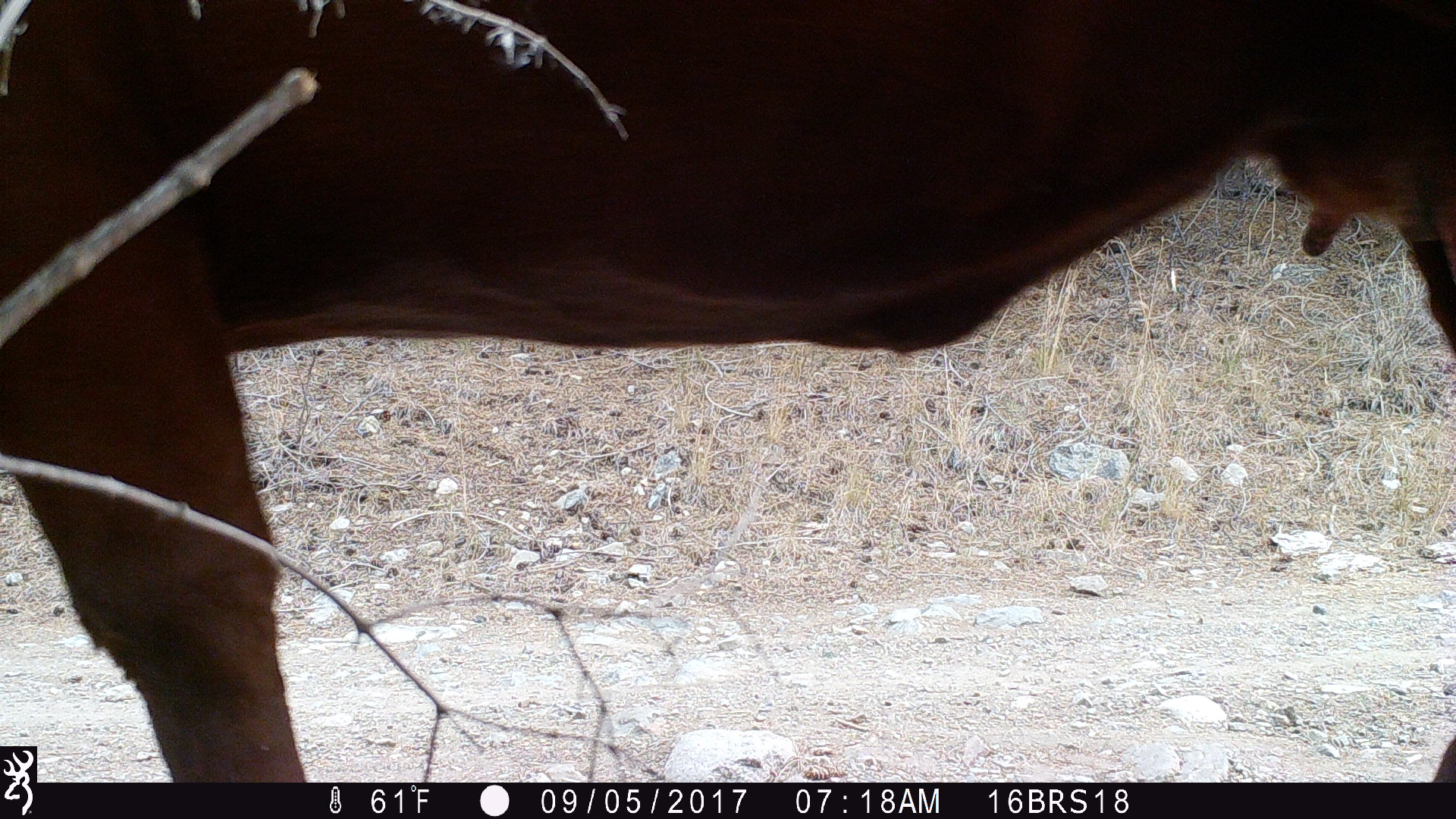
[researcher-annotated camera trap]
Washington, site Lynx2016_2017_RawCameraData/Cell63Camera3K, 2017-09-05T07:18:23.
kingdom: Animalia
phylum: Chordata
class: Mammalia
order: Artiodactyla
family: Bovidae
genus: Bos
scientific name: Bos taurus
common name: domestic cattle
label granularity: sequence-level